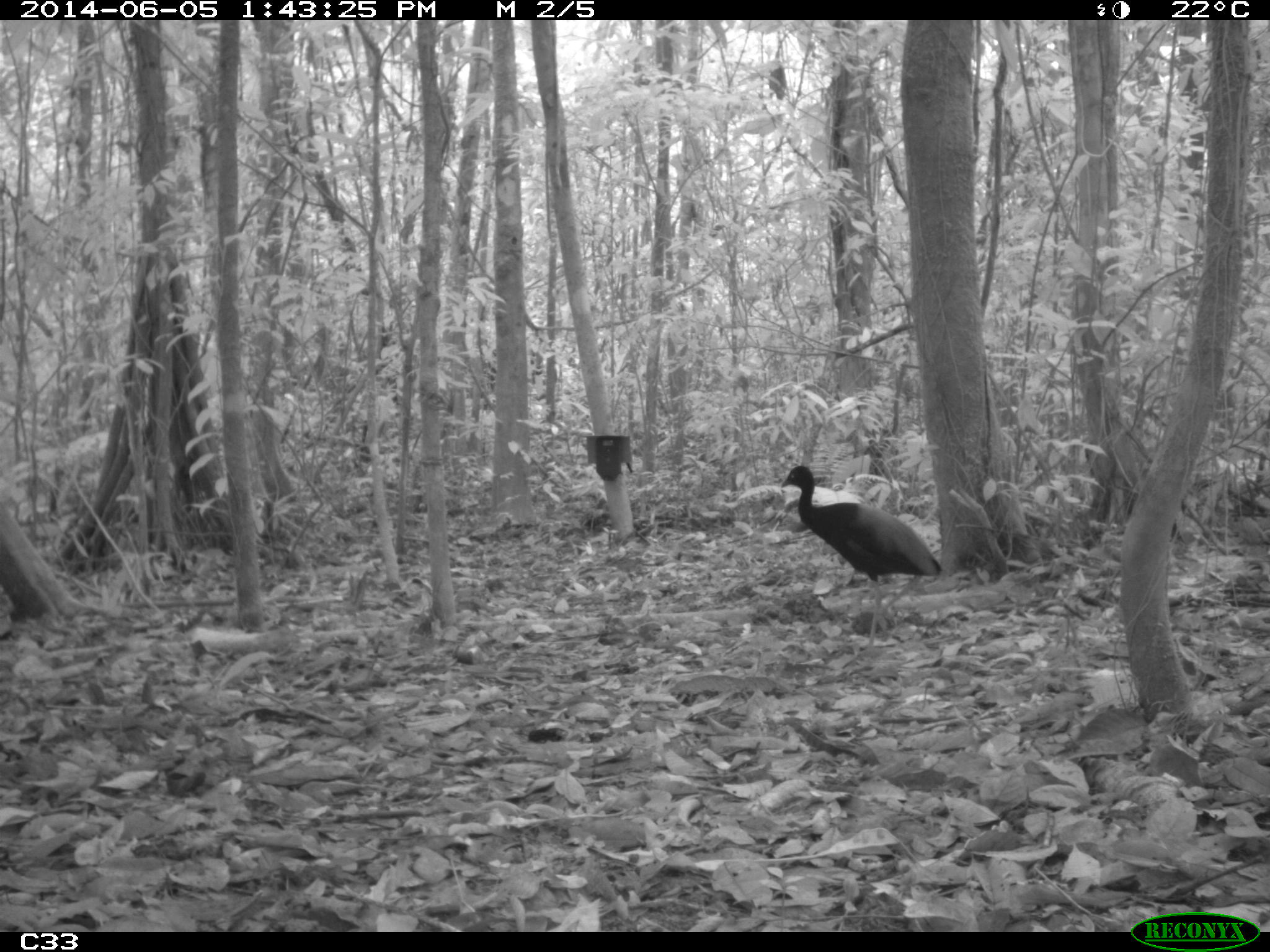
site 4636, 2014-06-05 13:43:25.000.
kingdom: Animalia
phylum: Chordata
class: Aves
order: Gruiformes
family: Psophiidae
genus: Psophia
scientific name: Psophia crepitans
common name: gray-winged trumpeter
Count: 6.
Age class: adult.